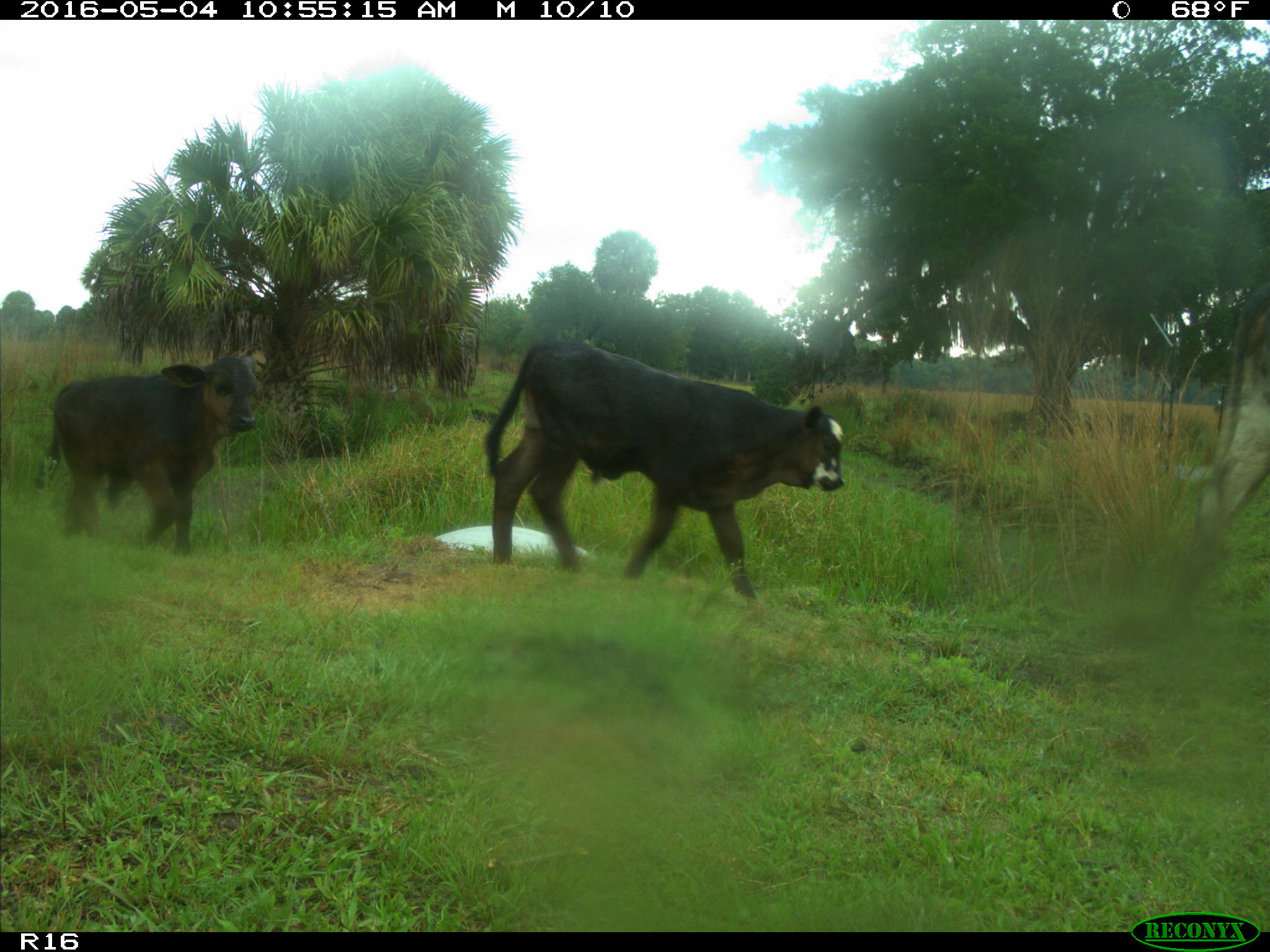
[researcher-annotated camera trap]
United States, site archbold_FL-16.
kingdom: Animalia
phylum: Chordata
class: Mammalia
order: Artiodactyla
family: Bovidae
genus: Bos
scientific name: Bos taurus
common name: domestic cow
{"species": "Bos taurus (domestic cow)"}